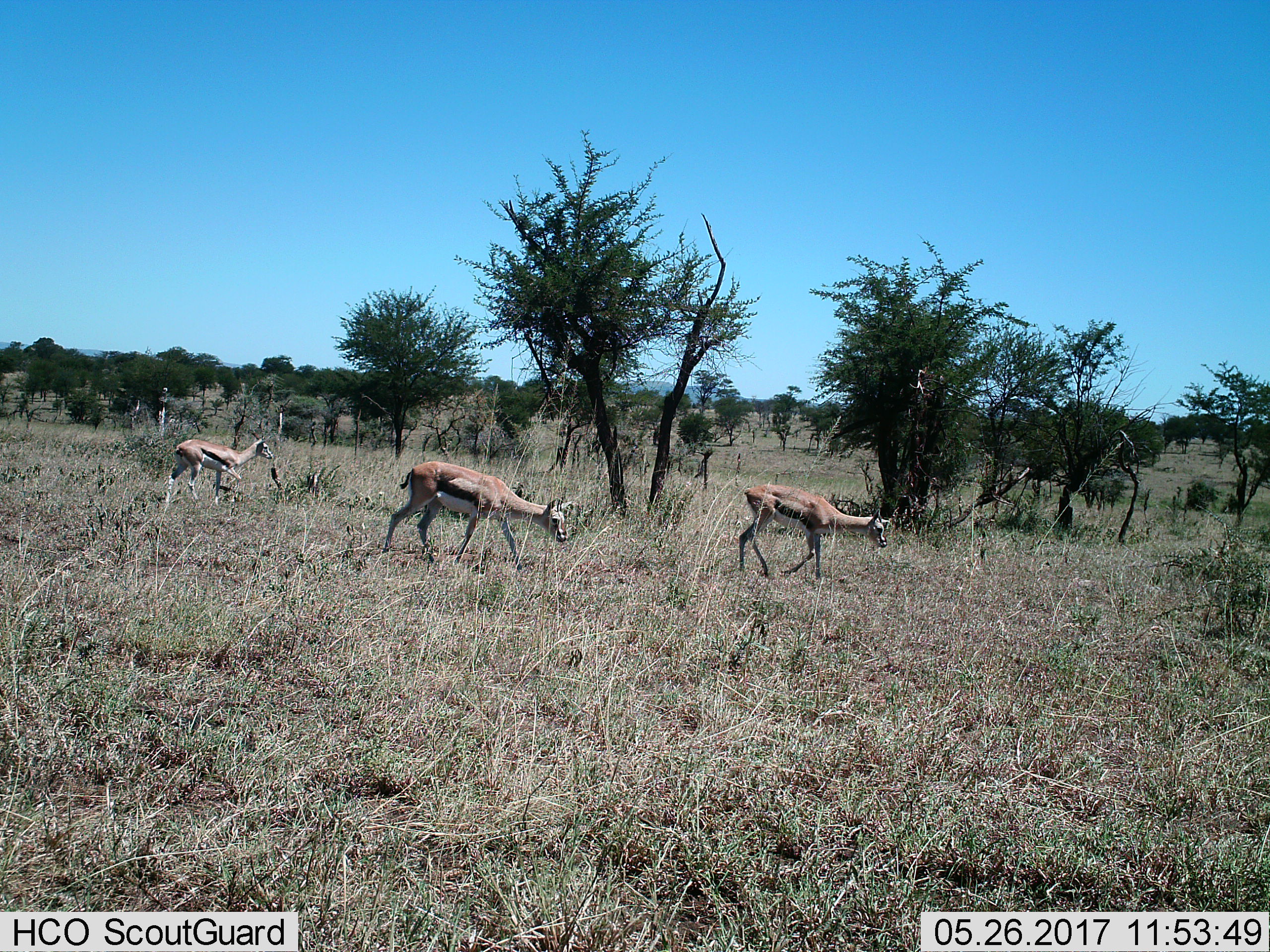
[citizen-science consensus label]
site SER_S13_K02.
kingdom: Animalia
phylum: Chordata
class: Mammalia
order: Artiodactyla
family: Bovidae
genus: Eudorcas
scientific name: Eudorcas thomsonii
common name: thomson's gazelle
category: gazellethomsons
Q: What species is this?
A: Gazellethomsons (thomson's gazelle) (Eudorcas thomsonii).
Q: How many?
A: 3.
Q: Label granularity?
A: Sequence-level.